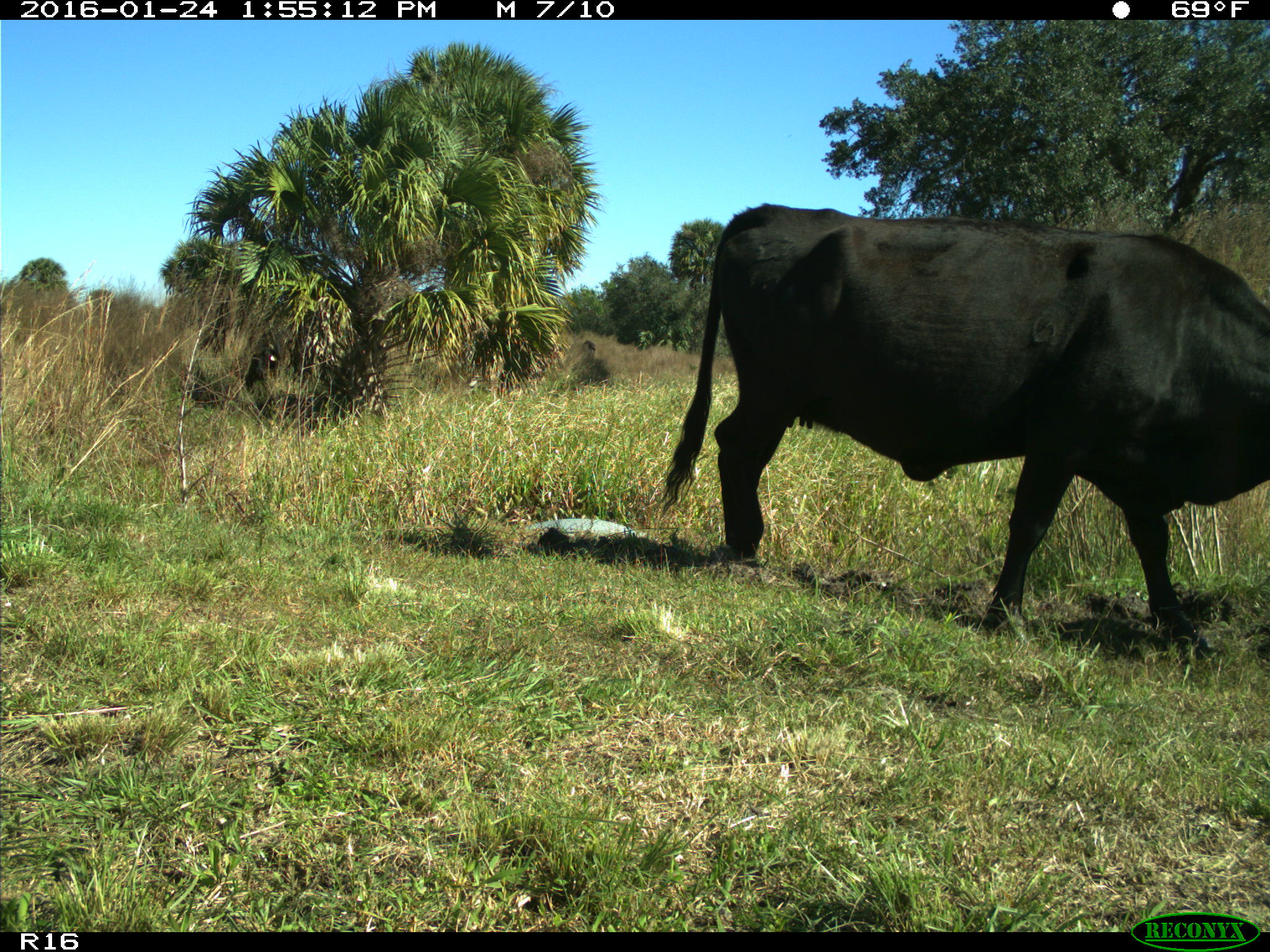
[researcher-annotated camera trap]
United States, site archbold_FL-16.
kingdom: Animalia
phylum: Chordata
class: Mammalia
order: Artiodactyla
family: Bovidae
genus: Bos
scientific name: Bos taurus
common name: domestic cow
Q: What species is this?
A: Bos taurus (domestic cow).